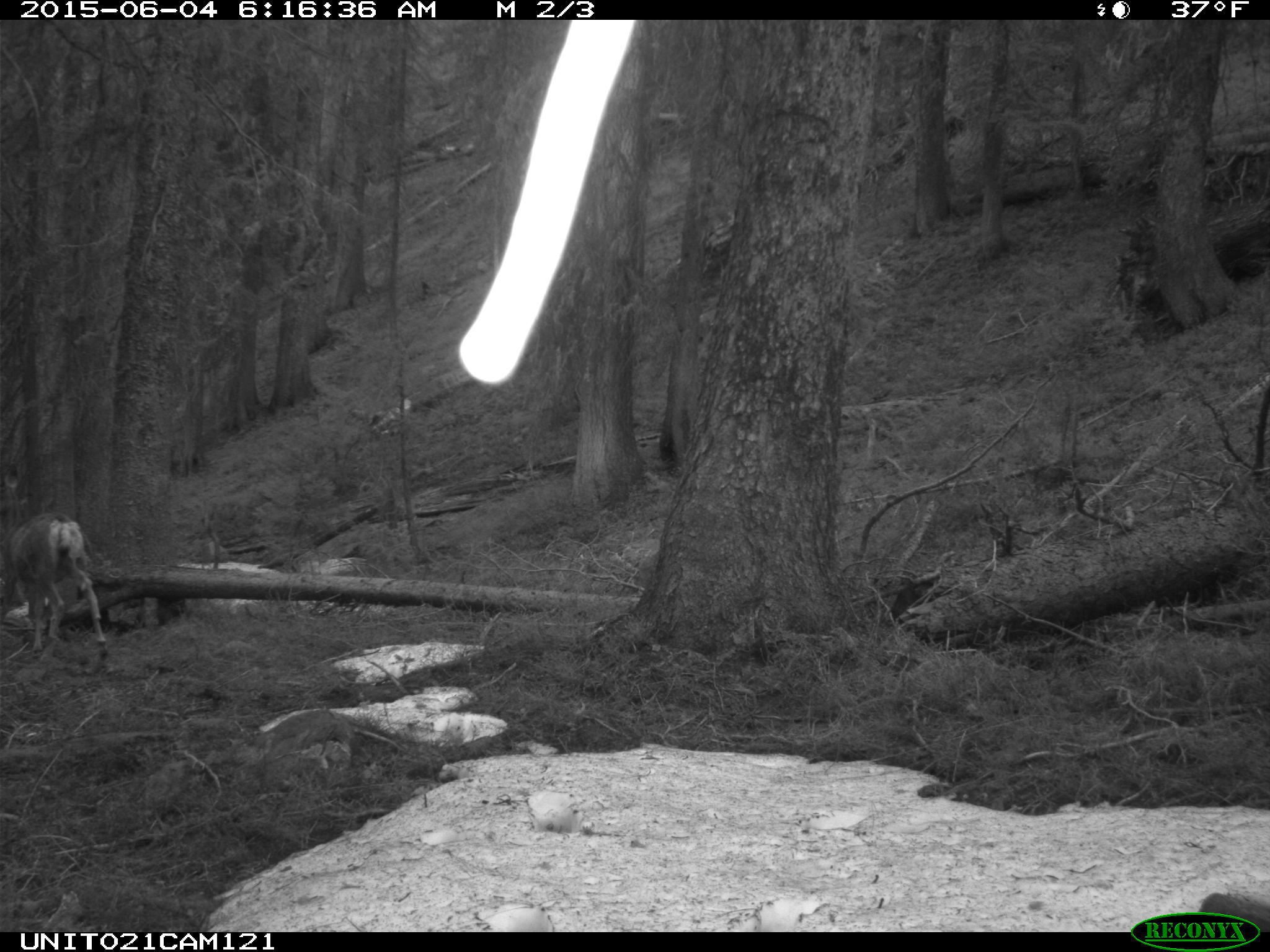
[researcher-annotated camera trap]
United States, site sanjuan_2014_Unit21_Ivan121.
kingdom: Animalia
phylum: Chordata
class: Mammalia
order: Artiodactyla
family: Cervidae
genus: Odocoileus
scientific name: Odocoileus hemionus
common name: mule deer